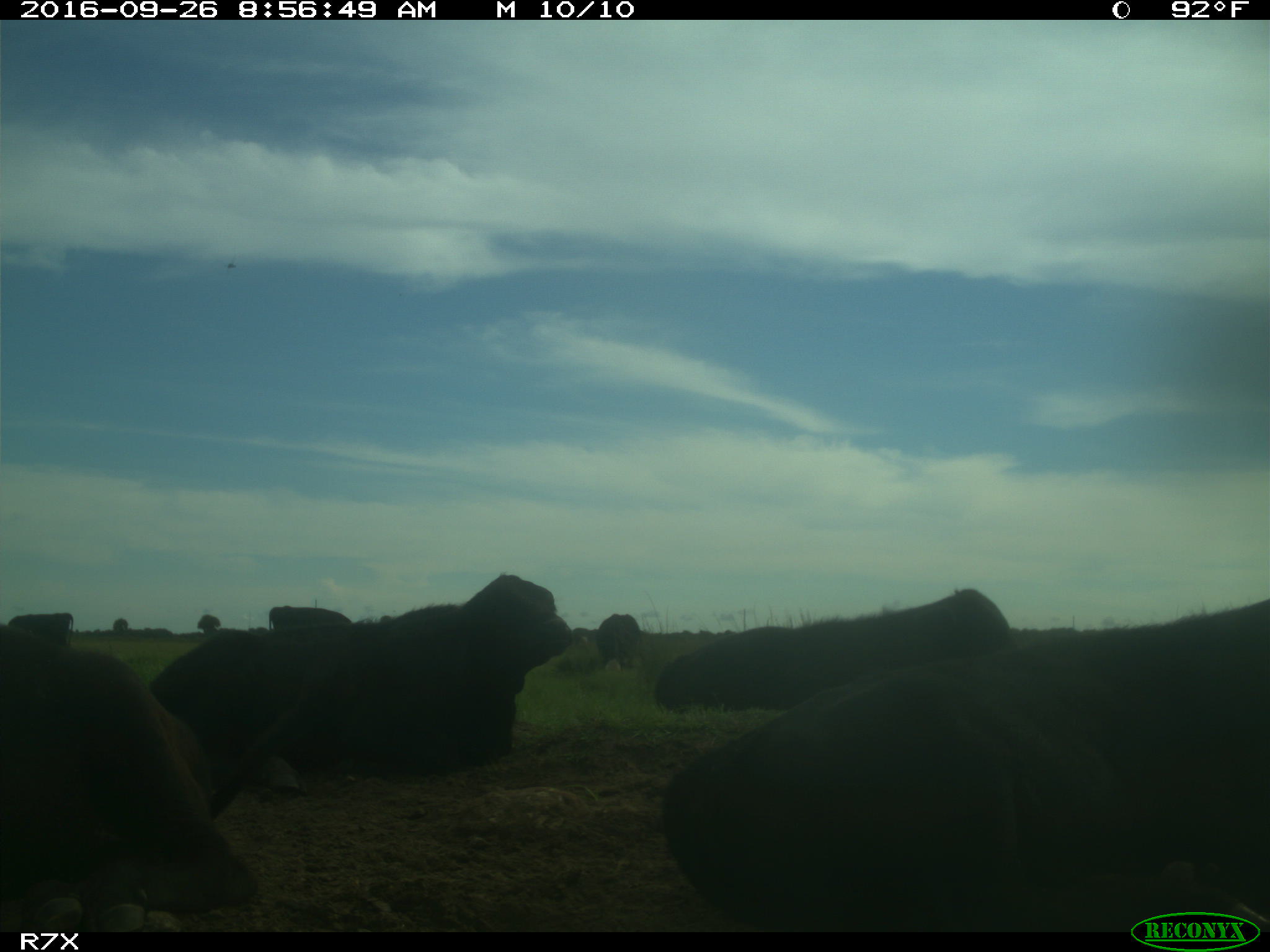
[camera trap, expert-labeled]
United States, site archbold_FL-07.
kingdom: Animalia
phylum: Chordata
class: Mammalia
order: Artiodactyla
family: Bovidae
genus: Bos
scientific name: Bos taurus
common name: domestic cow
Bos taurus (domestic cow).